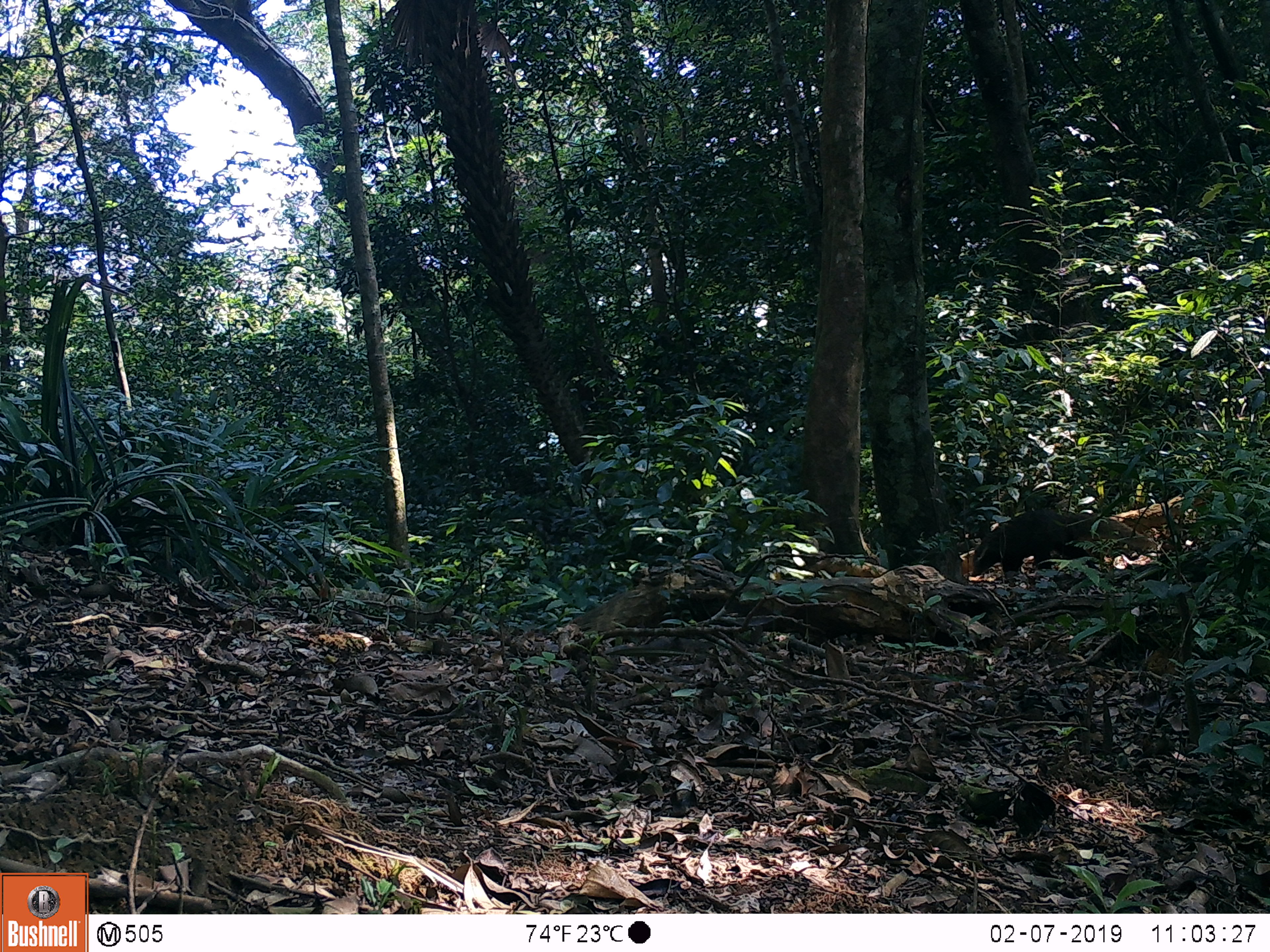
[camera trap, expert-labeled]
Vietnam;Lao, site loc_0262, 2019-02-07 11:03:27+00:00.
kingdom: Animalia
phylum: Chordata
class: Mammalia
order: Carnivora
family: Herpestidae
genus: Urva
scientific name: Urva urva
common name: crab-eating mongoose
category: crab eating mongoose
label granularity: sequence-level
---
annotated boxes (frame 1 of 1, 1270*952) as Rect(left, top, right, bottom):
crab eating mongoose: Rect(959, 508, 1175, 593)